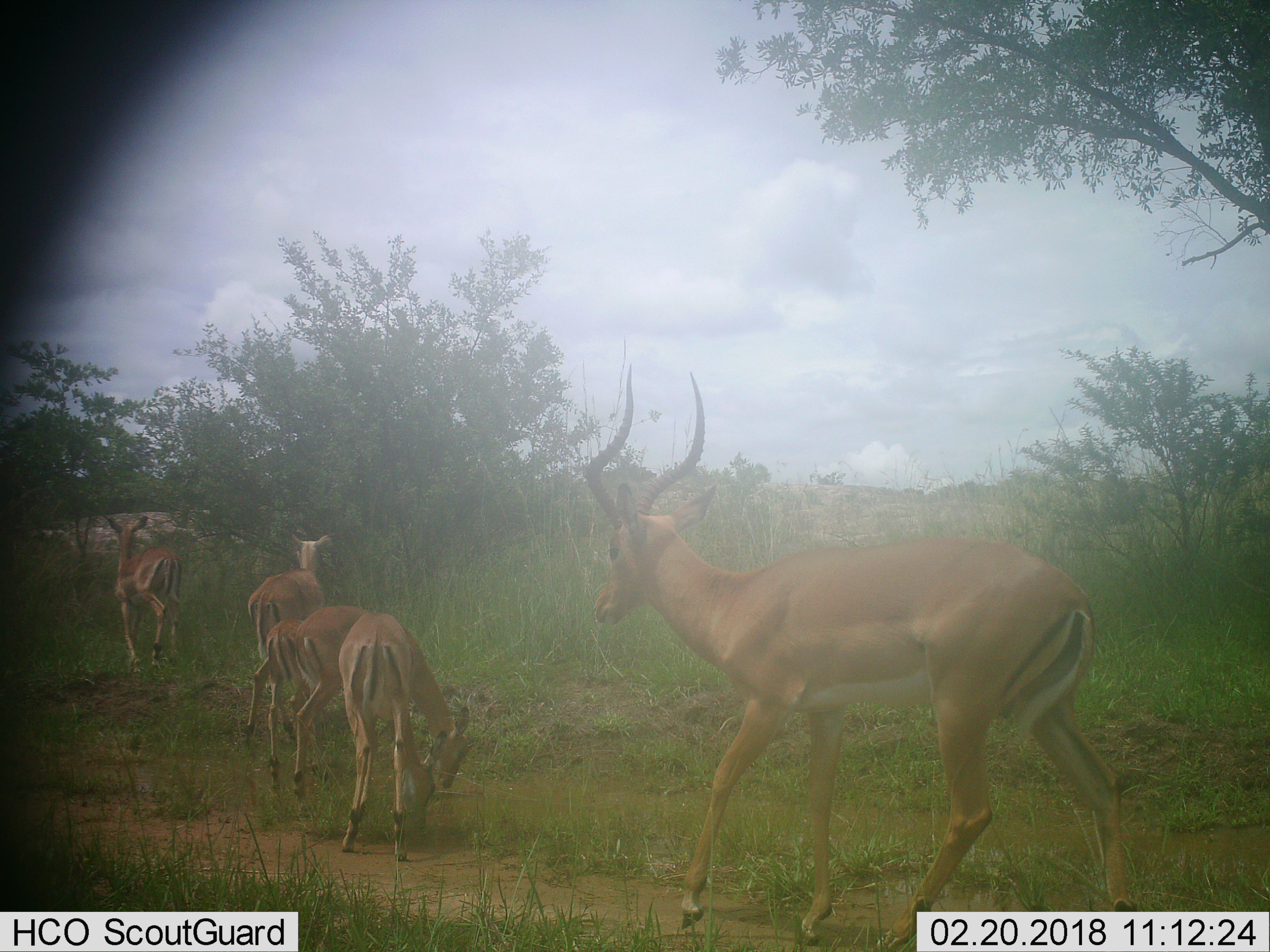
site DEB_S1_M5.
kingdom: Animalia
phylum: Chordata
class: Mammalia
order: Artiodactyla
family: Bovidae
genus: Aepyceros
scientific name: Aepyceros melampus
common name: impala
Impala (Aepyceros melampus), count 6. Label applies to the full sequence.